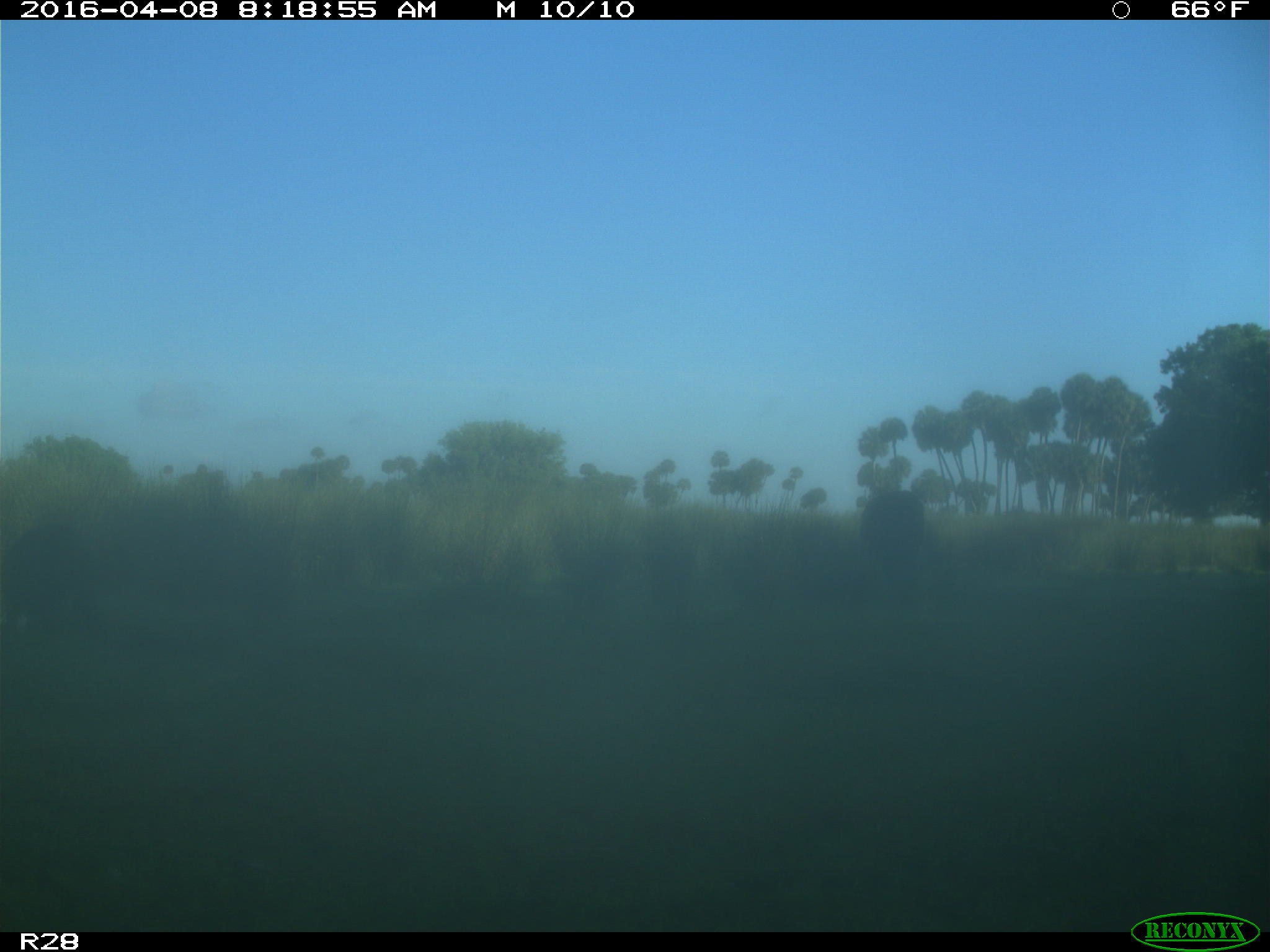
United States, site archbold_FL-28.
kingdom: Animalia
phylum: Chordata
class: Mammalia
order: Artiodactyla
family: Bovidae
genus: Bos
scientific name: Bos taurus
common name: domestic cow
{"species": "Bos taurus (domestic cow)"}